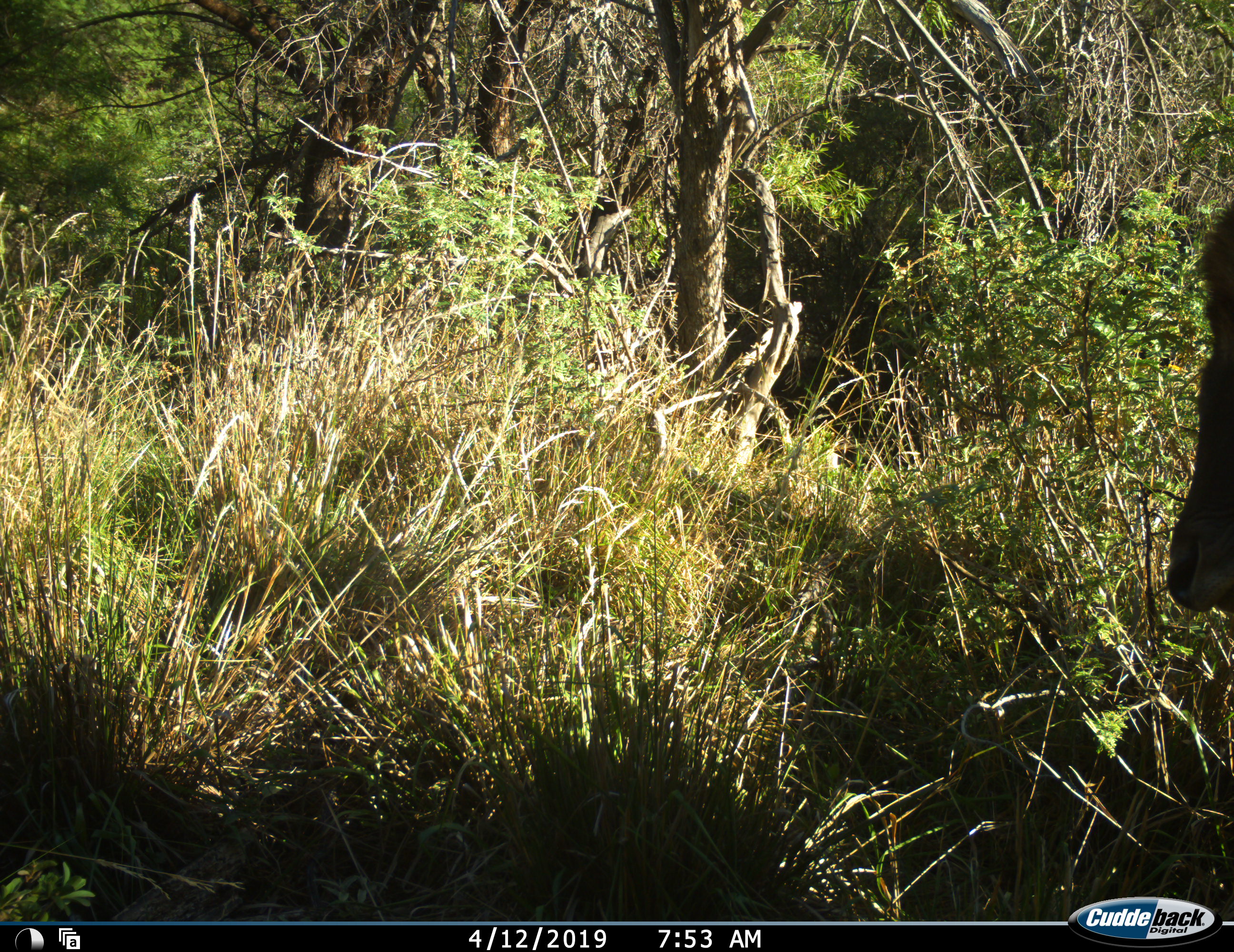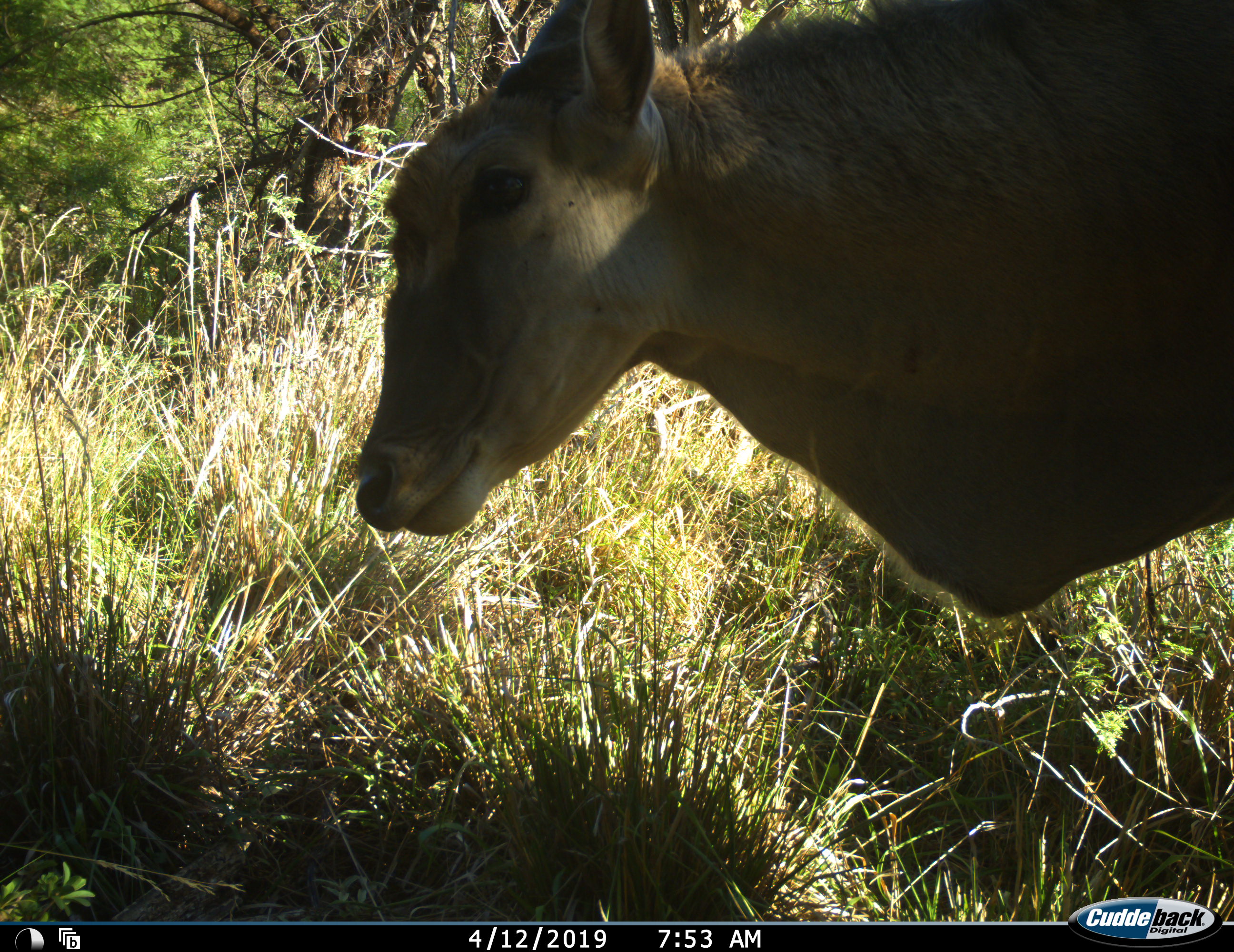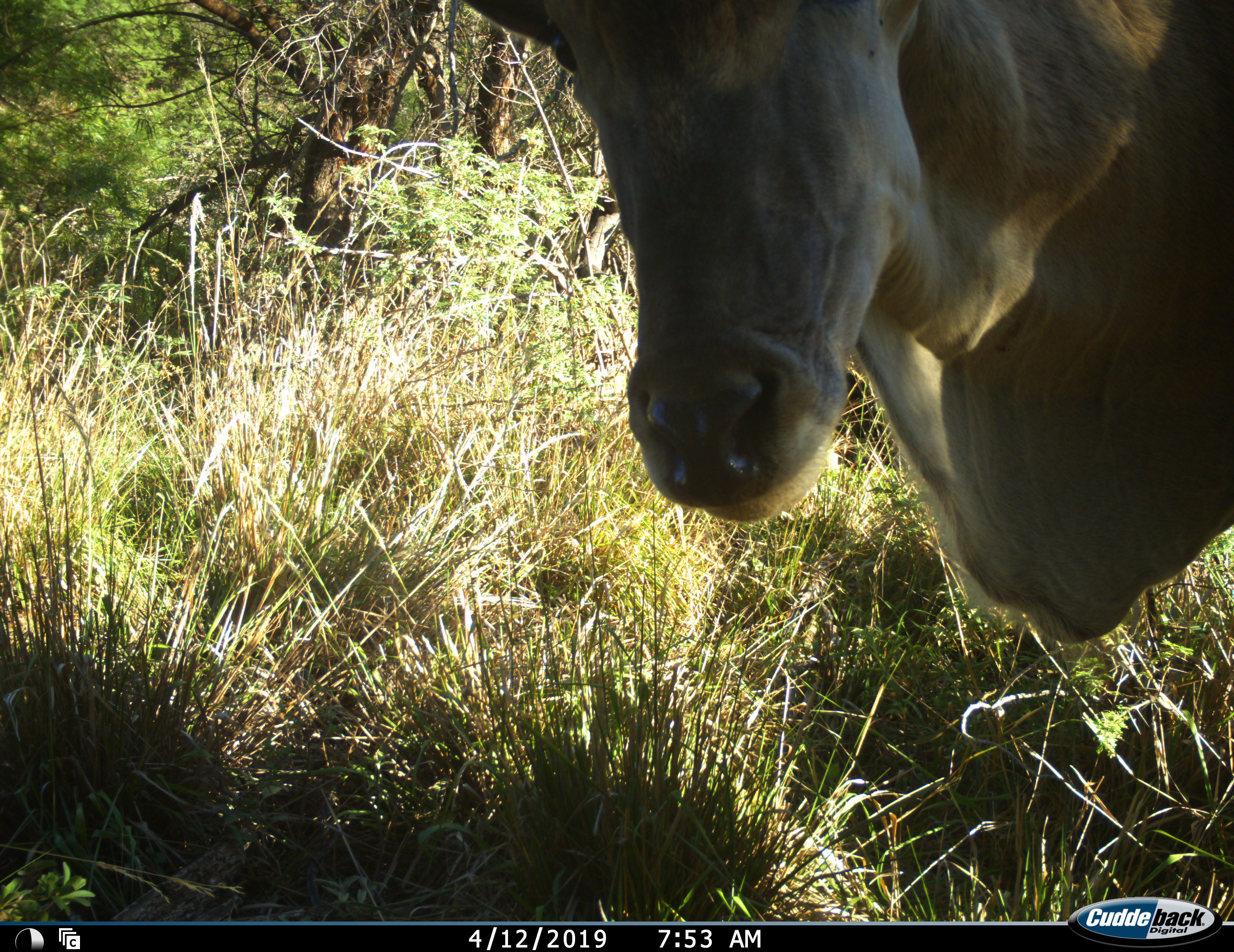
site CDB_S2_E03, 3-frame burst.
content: unidentified animal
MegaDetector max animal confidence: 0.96